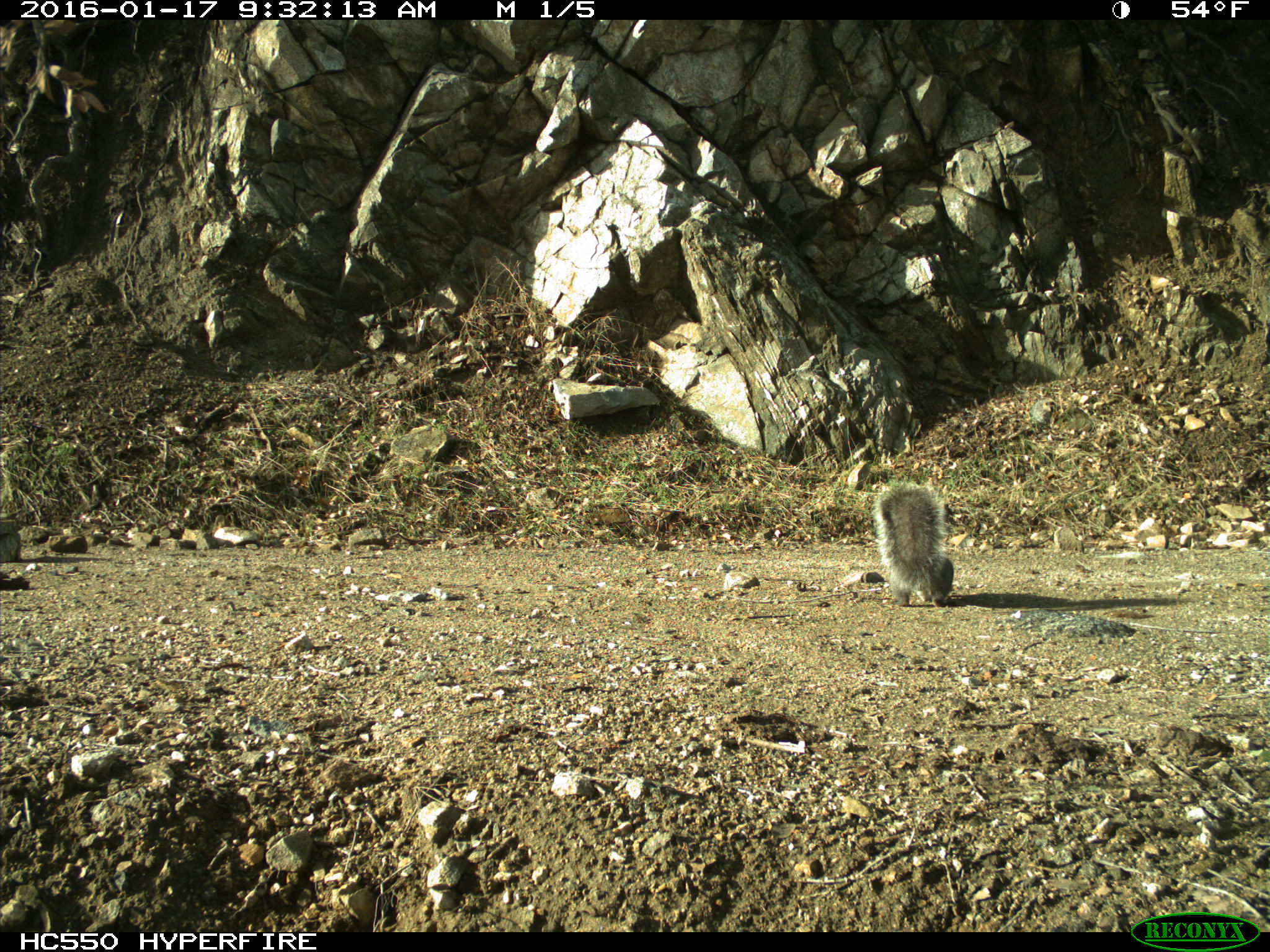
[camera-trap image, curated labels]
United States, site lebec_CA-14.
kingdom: Animalia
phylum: Chordata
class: Mammalia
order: Rodentia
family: Sciuridae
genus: Sciurus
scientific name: Sciurus carolinensis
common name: eastern gray squirrel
Sciurus carolinensis (eastern gray squirrel).